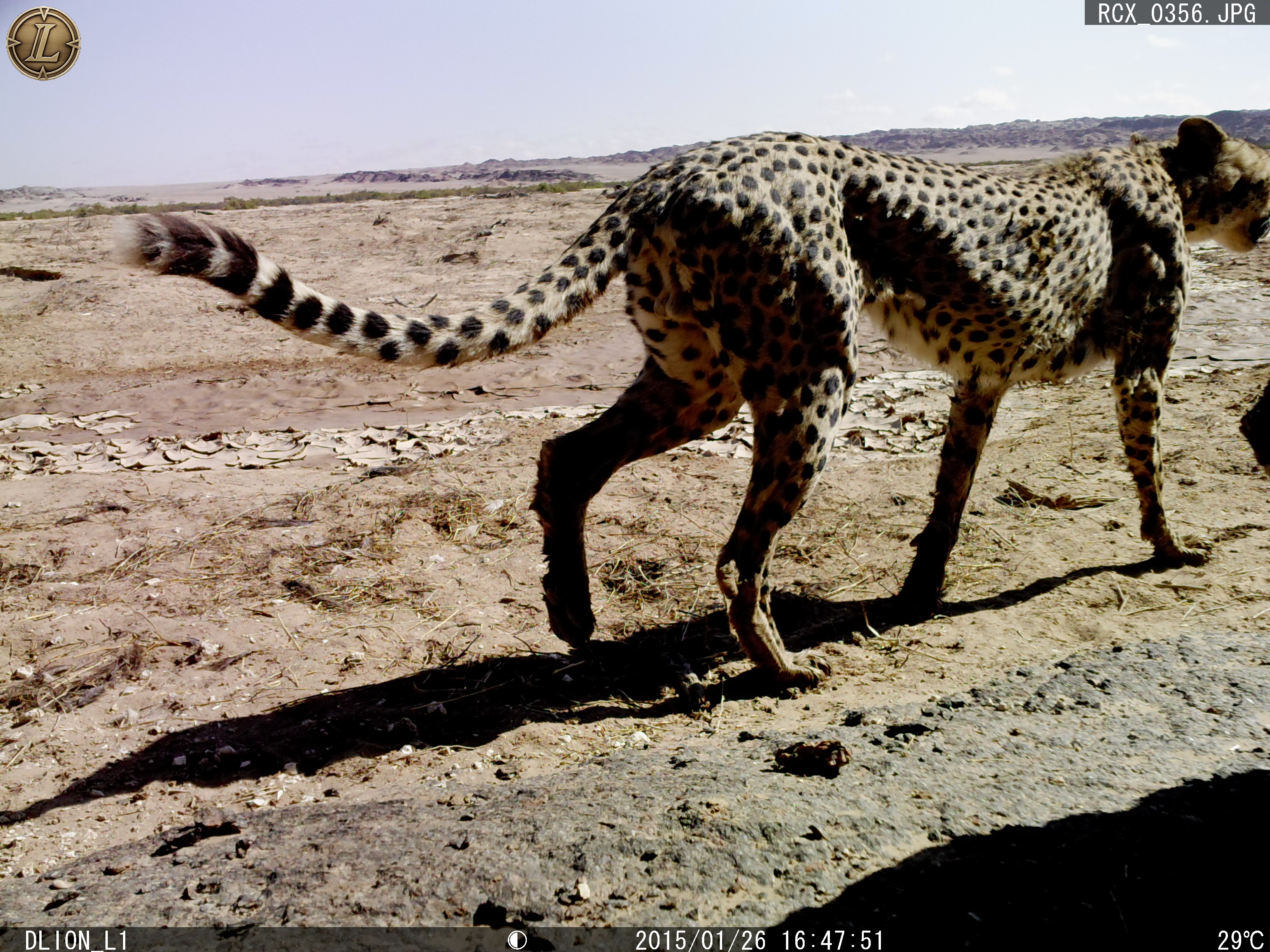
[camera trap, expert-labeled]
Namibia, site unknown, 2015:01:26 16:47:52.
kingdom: Animalia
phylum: Chordata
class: Mammalia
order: Carnivora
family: Felidae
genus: Acinonyx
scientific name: Acinonyx jubatus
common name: cheetah